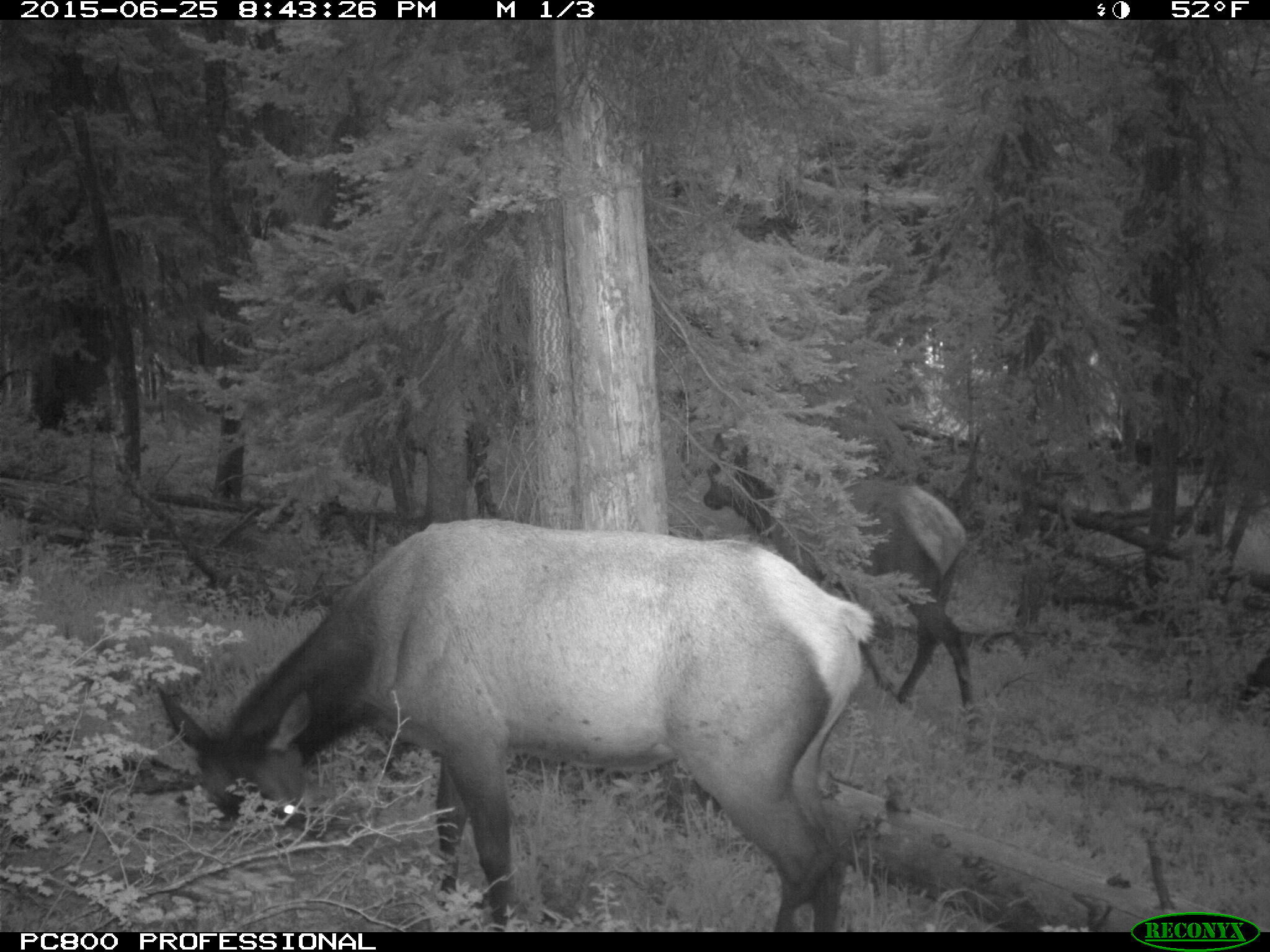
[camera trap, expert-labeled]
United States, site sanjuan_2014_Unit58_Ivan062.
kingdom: Animalia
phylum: Chordata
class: Mammalia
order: Artiodactyla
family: Cervidae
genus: Cervus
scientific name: Cervus elaphus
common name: red deer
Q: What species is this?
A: Cervus elaphus (red deer).